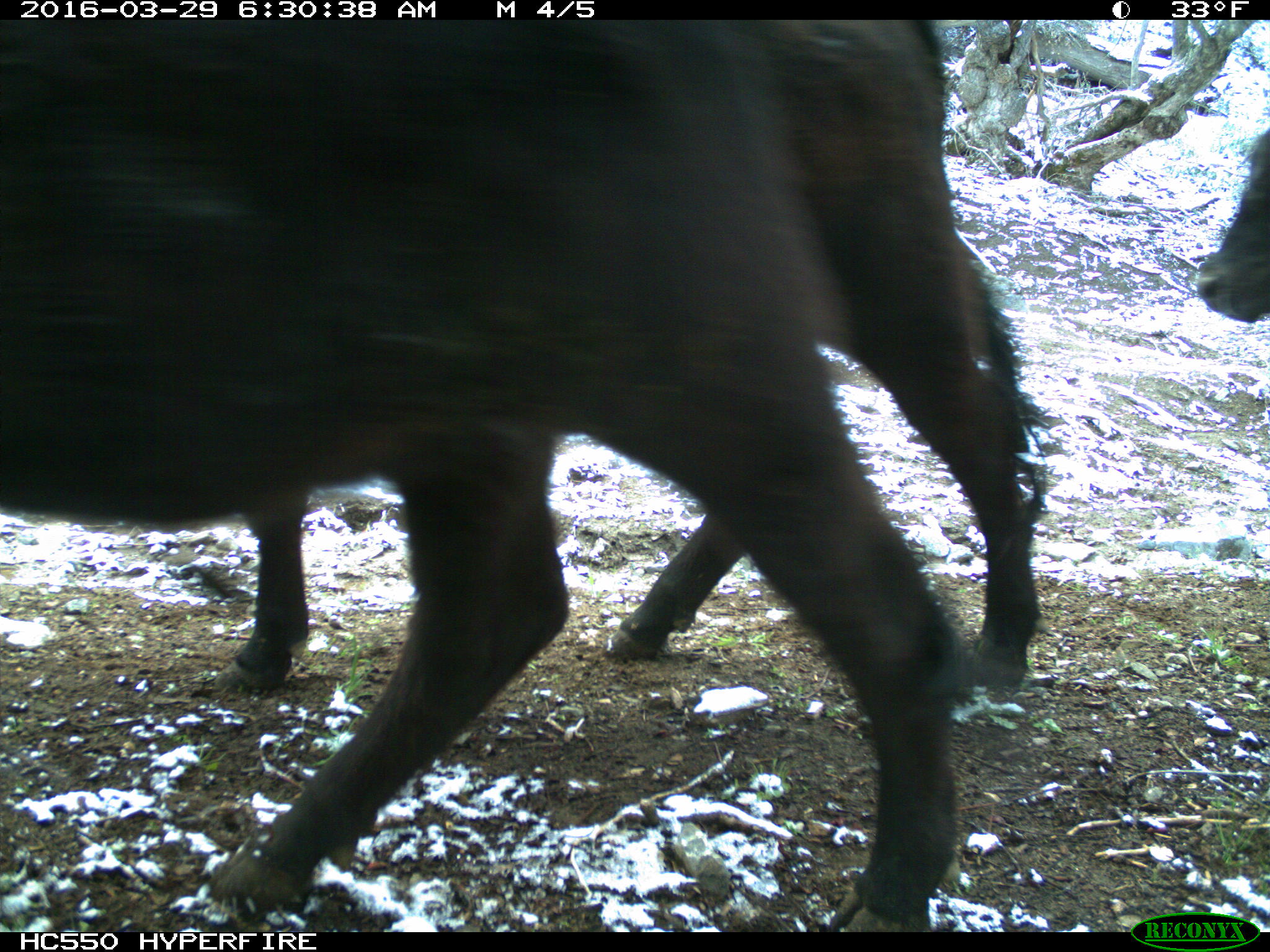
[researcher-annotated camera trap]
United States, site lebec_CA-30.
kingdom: Animalia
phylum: Chordata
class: Mammalia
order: Artiodactyla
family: Bovidae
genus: Bos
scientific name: Bos taurus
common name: domestic cow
Bos taurus (domestic cow).